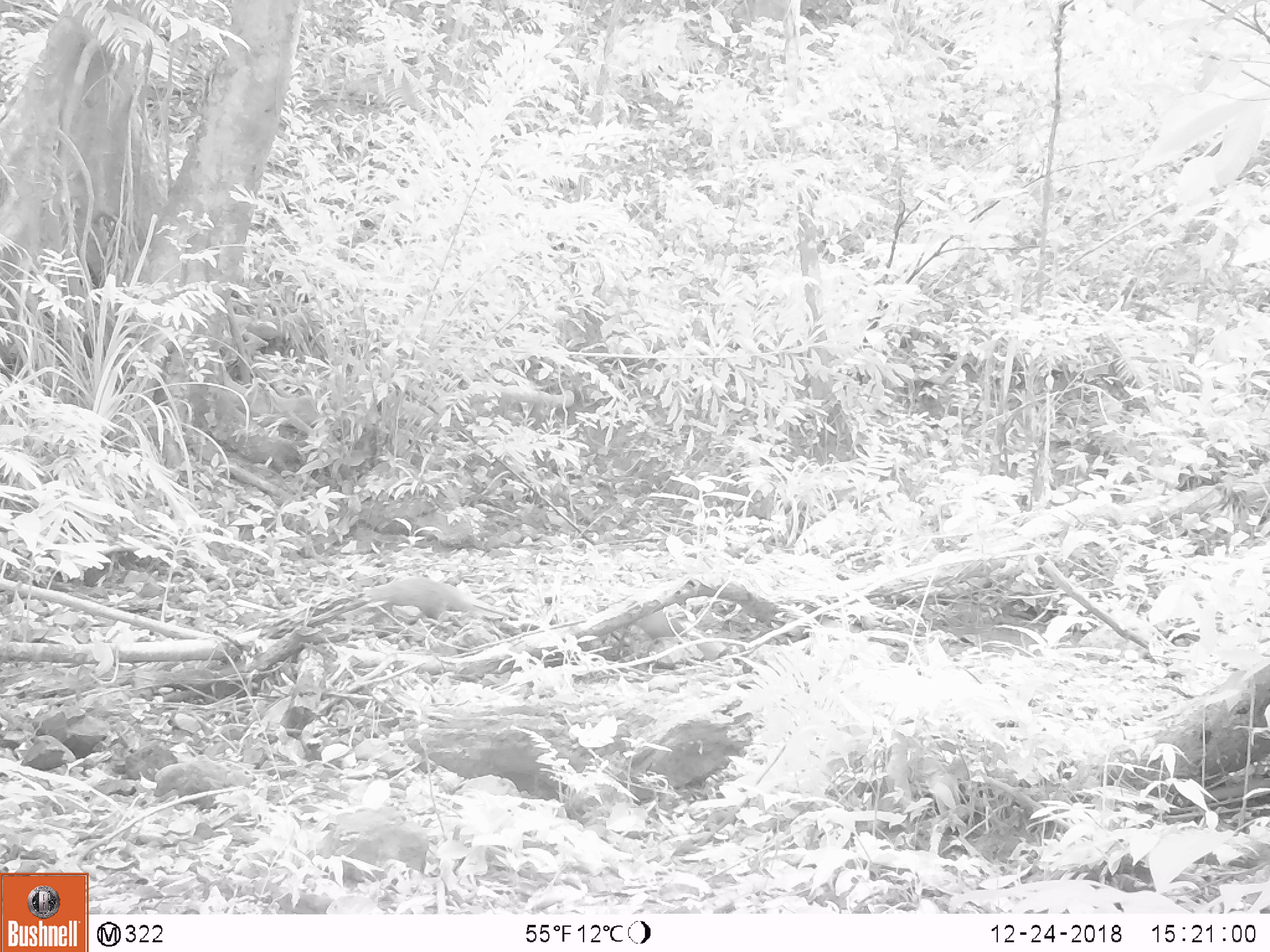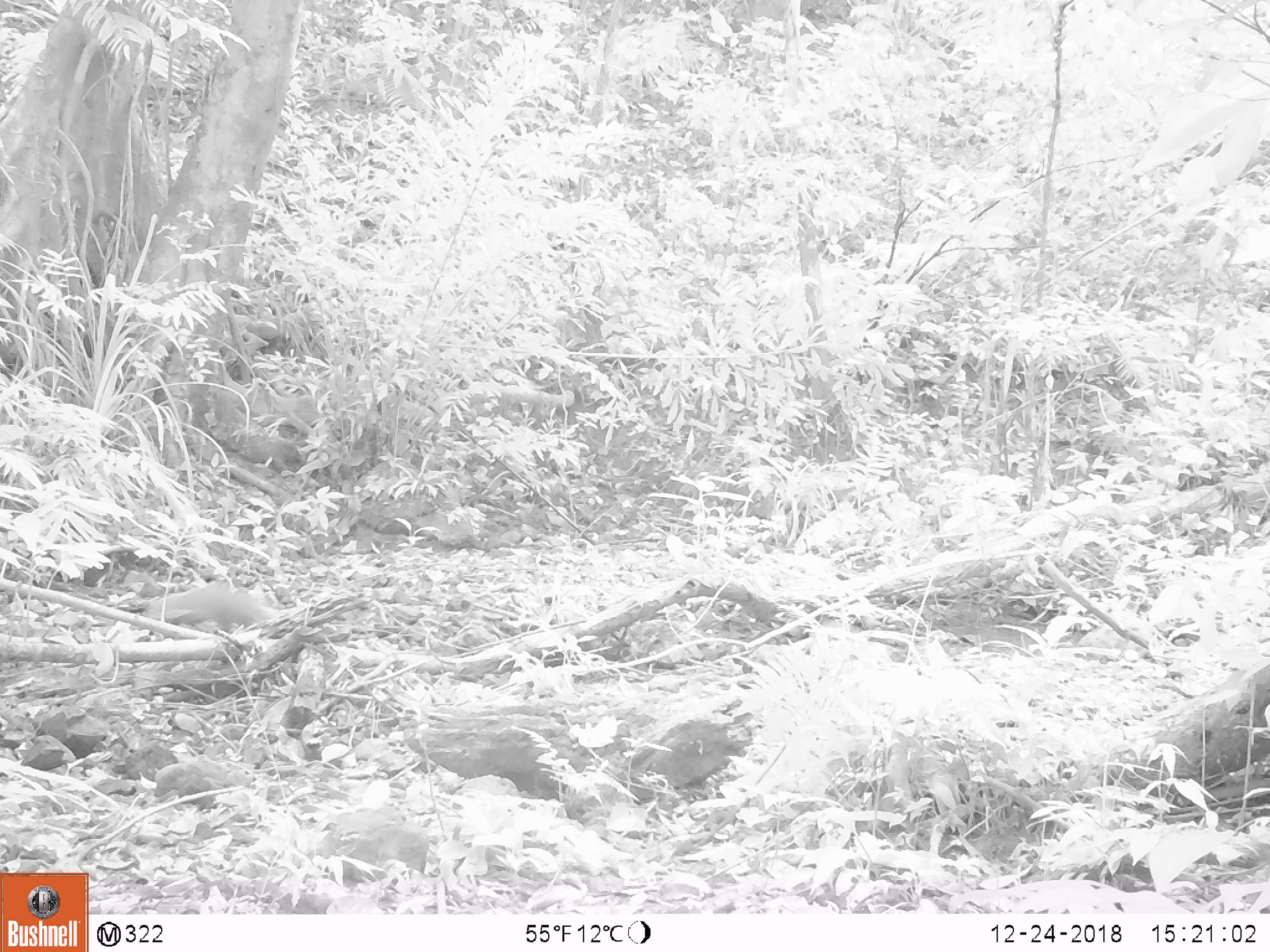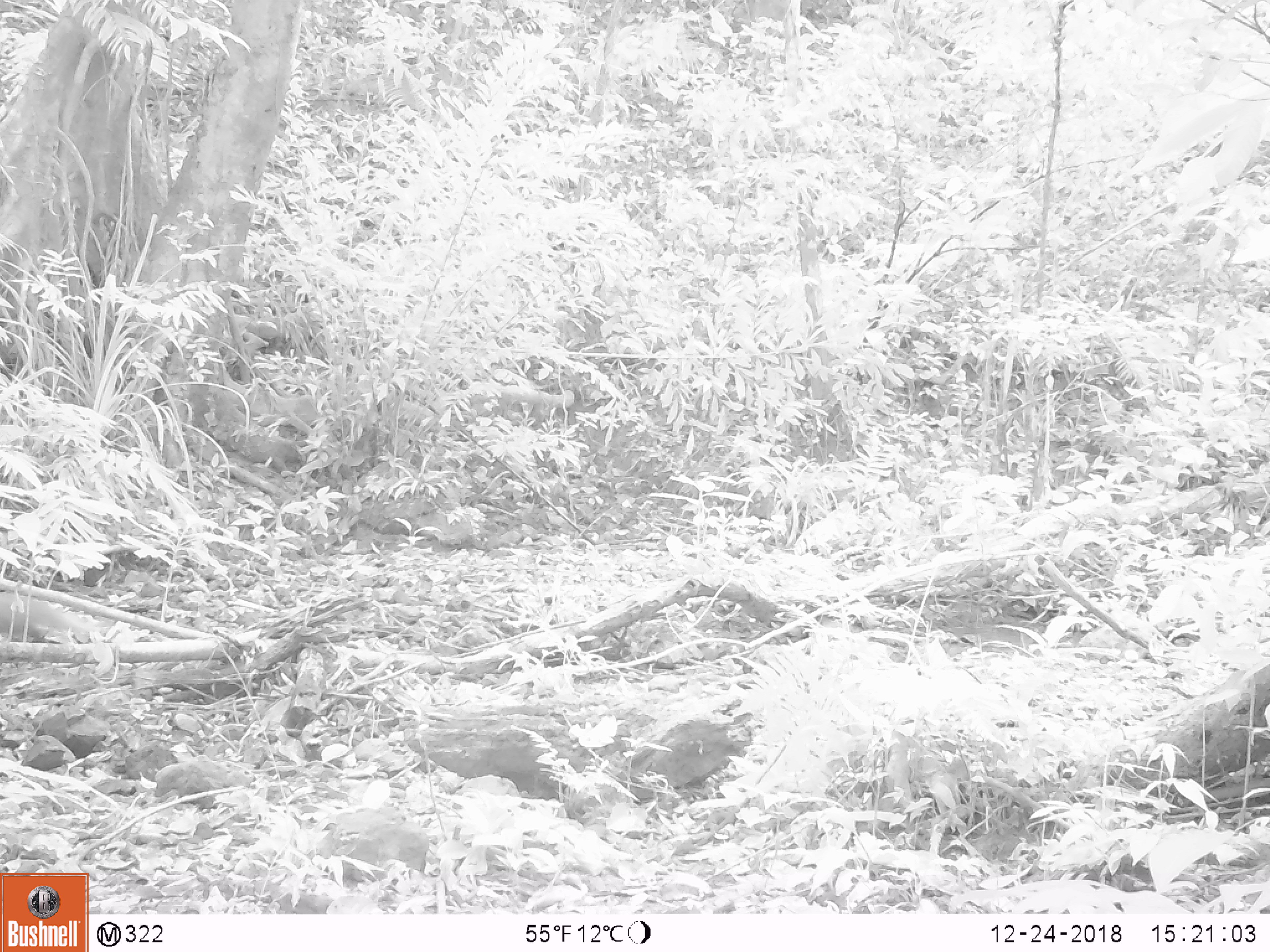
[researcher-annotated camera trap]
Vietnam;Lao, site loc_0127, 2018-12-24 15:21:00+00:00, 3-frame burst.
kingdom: Animalia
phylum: Chordata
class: Mammalia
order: Carnivora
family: Herpestidae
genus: Urva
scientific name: Urva urva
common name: crab-eating mongoose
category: crab eating mongoose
Crab eating mongoose (crab-eating mongoose) (Urva urva). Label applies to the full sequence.